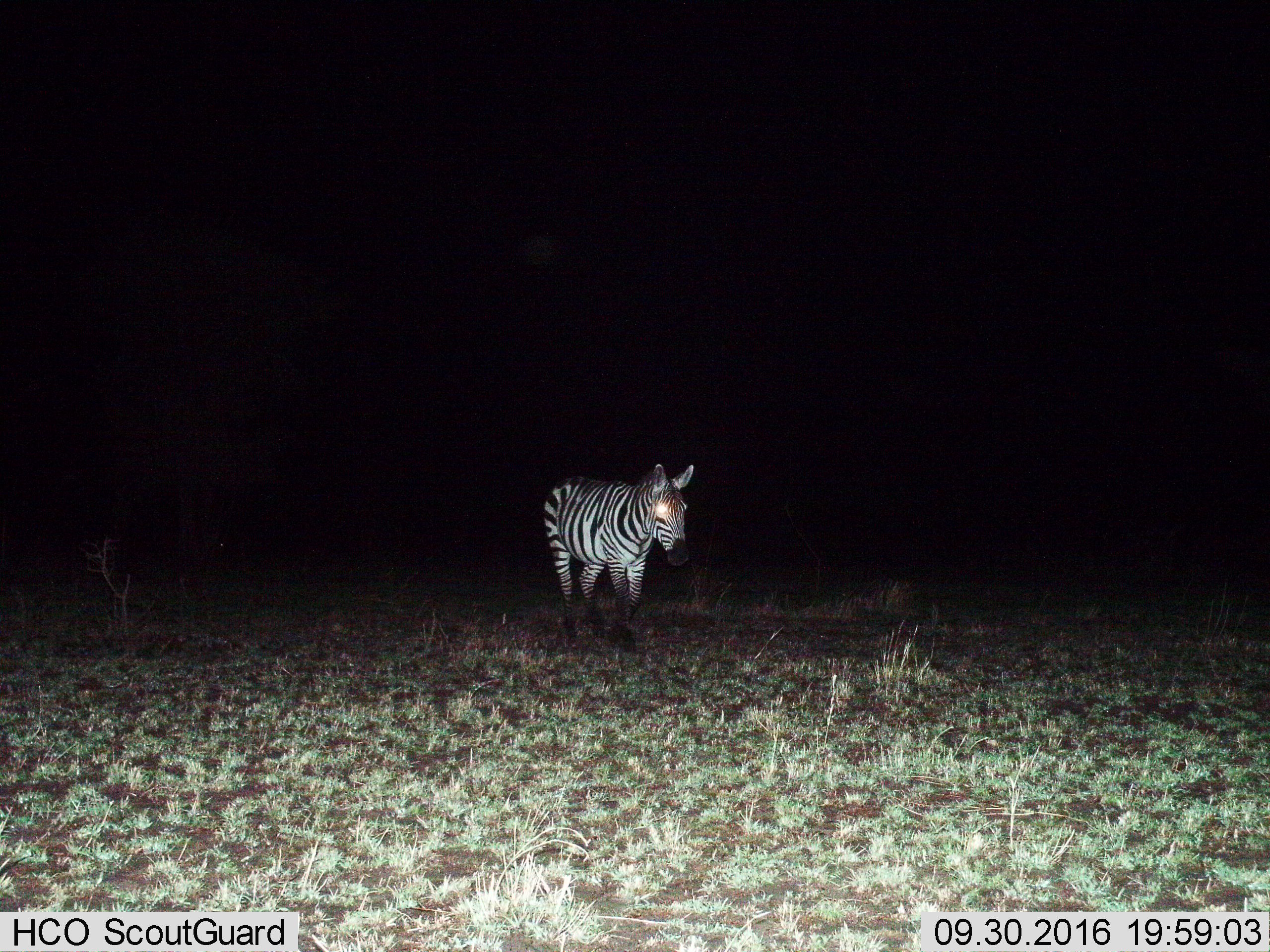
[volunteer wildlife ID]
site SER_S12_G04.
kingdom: Animalia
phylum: Chordata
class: Mammalia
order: Perissodactyla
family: Equidae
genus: Equus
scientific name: Equus quagga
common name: plains zebra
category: zebraplains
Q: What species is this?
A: Zebraplains (plains zebra) (Equus quagga).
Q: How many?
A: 1.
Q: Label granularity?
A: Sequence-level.